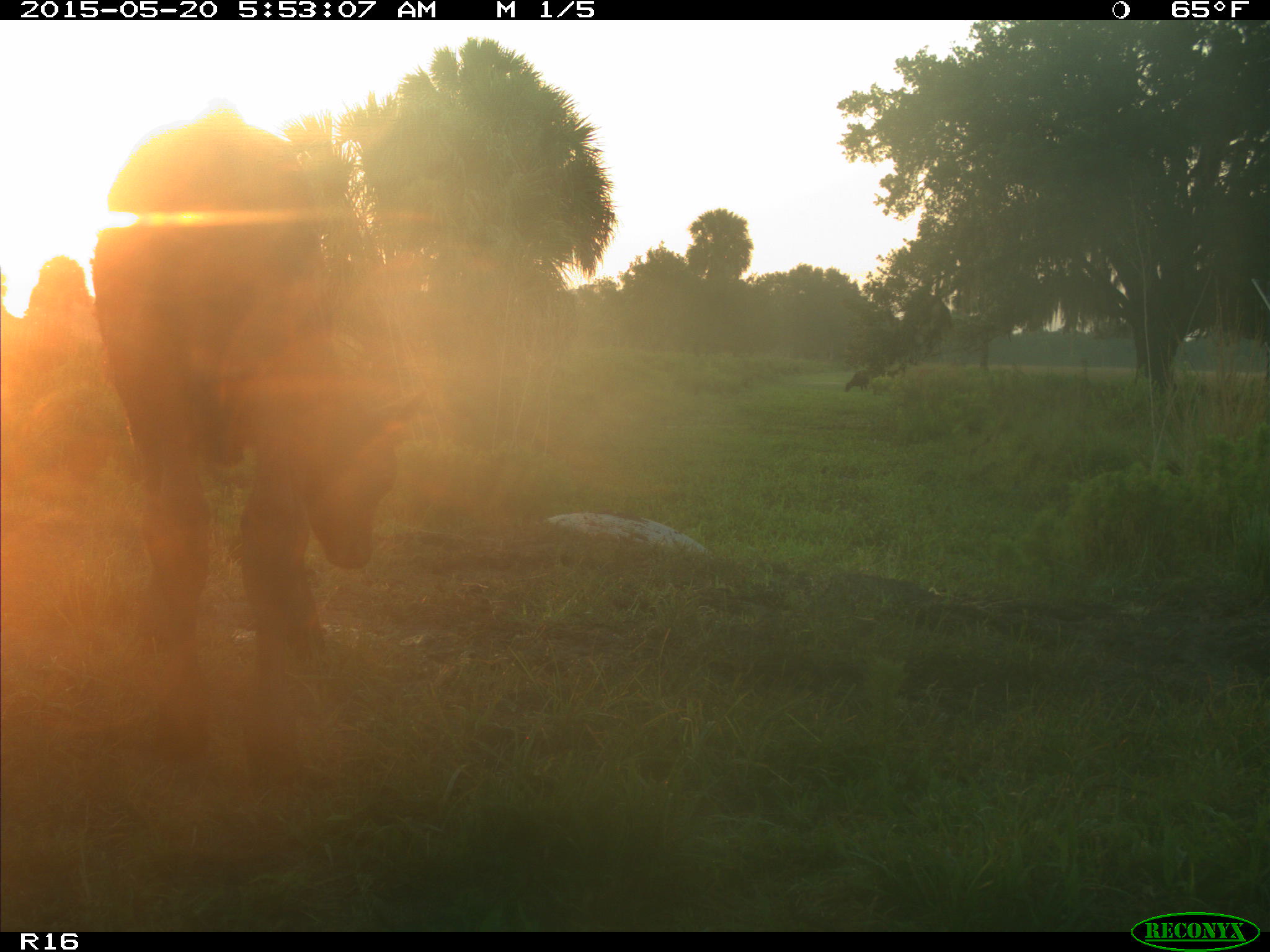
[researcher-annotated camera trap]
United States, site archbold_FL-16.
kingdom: Animalia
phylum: Chordata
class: Mammalia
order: Artiodactyla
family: Bovidae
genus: Bos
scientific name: Bos taurus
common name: domestic cow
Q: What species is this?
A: Bos taurus (domestic cow).